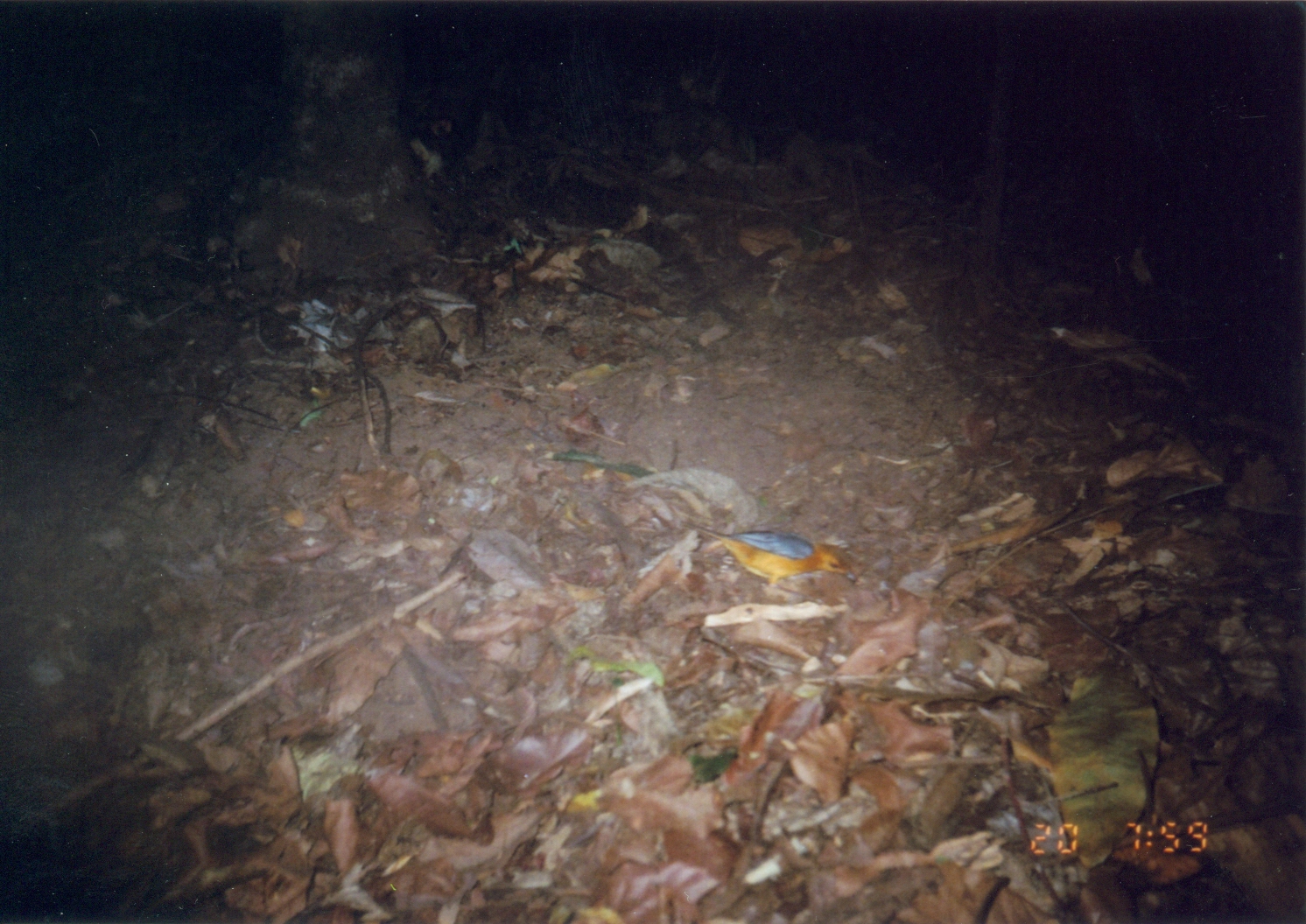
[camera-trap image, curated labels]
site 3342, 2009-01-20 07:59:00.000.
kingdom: Animalia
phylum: Chordata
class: Aves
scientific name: Aves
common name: bird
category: unknown bird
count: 1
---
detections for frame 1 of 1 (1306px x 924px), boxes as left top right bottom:
unknown bird: 683 521 859 599